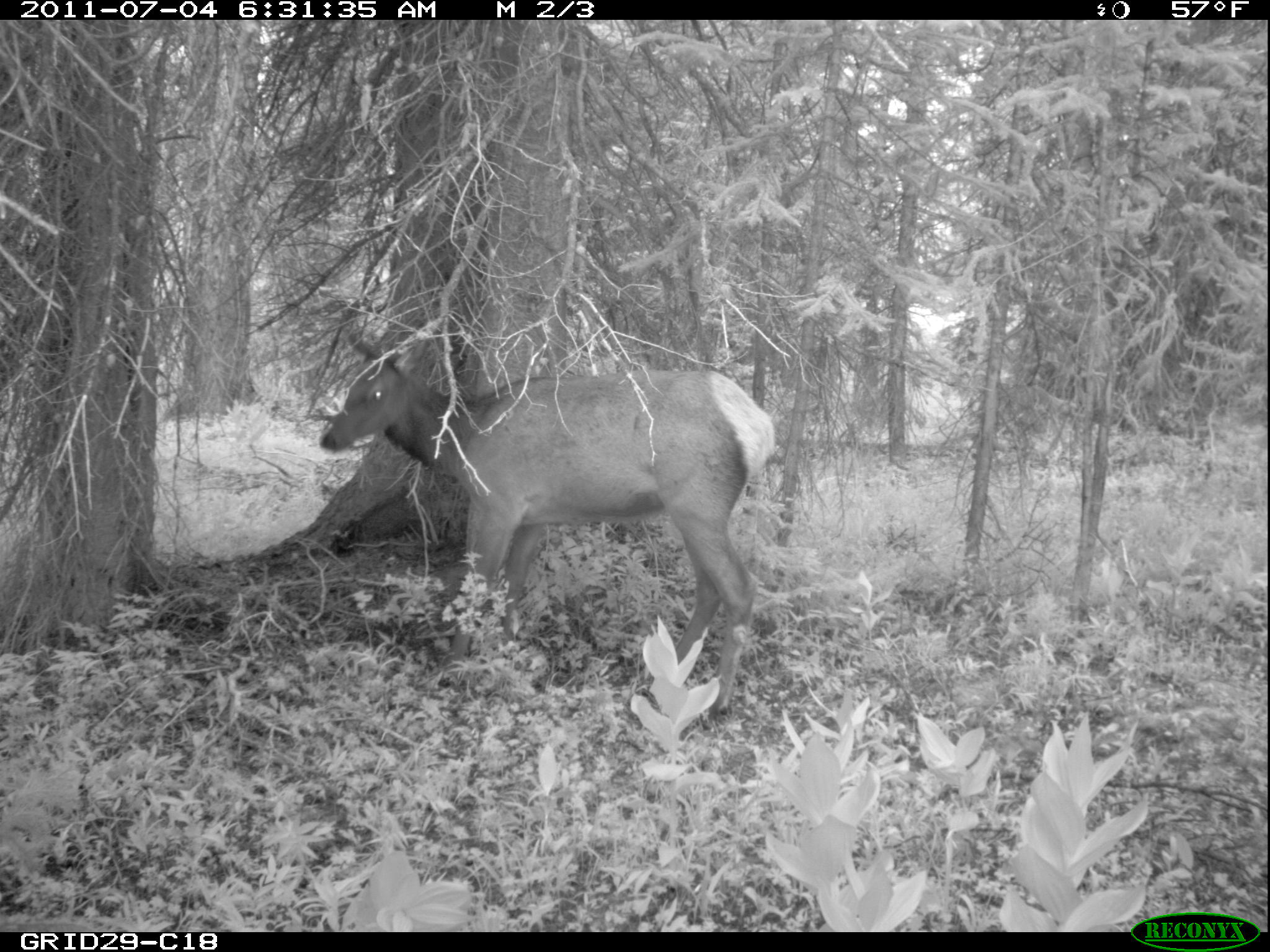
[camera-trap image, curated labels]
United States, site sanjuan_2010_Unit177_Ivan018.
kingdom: Animalia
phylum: Chordata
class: Mammalia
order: Artiodactyla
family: Cervidae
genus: Cervus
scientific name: Cervus elaphus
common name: red deer